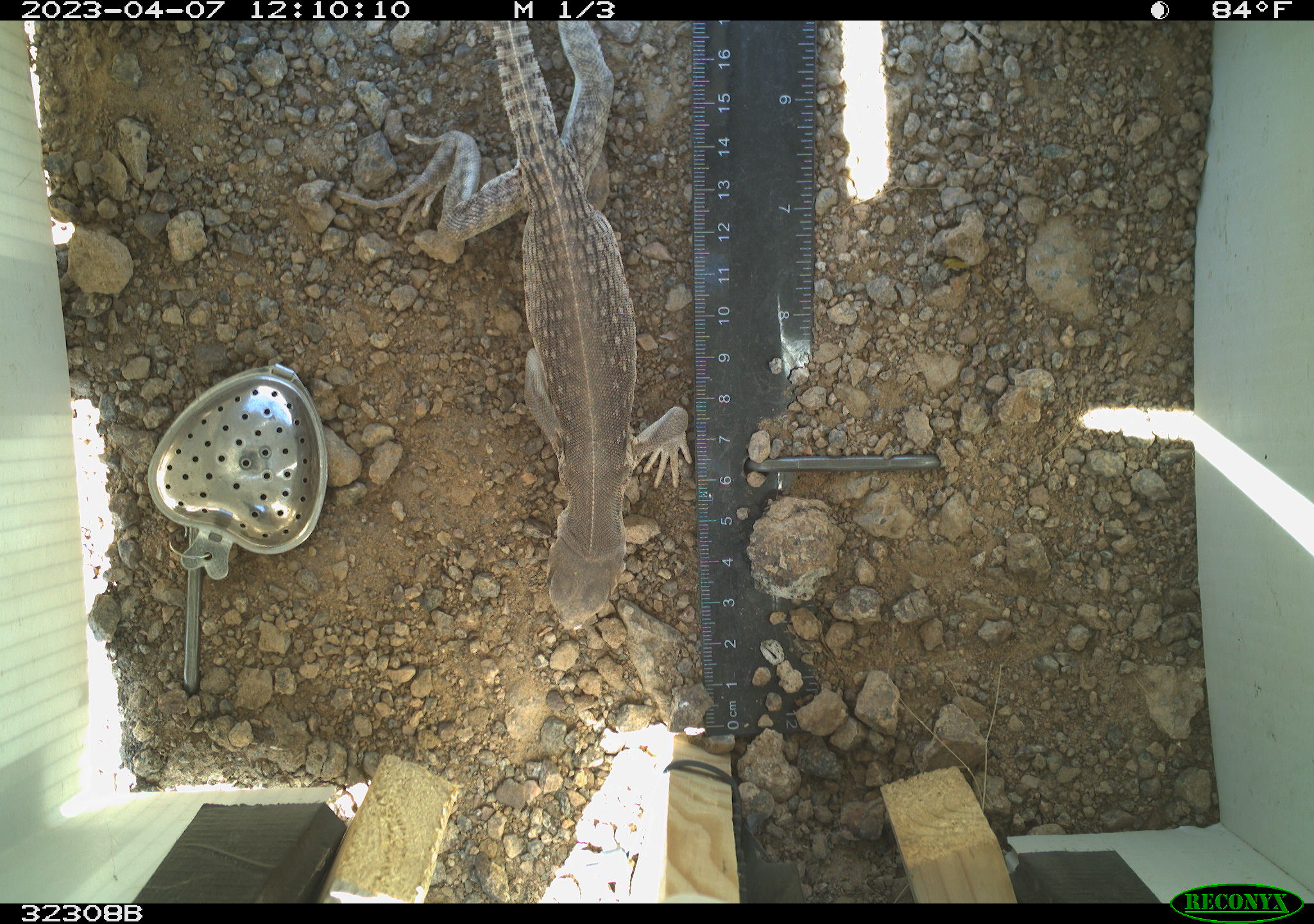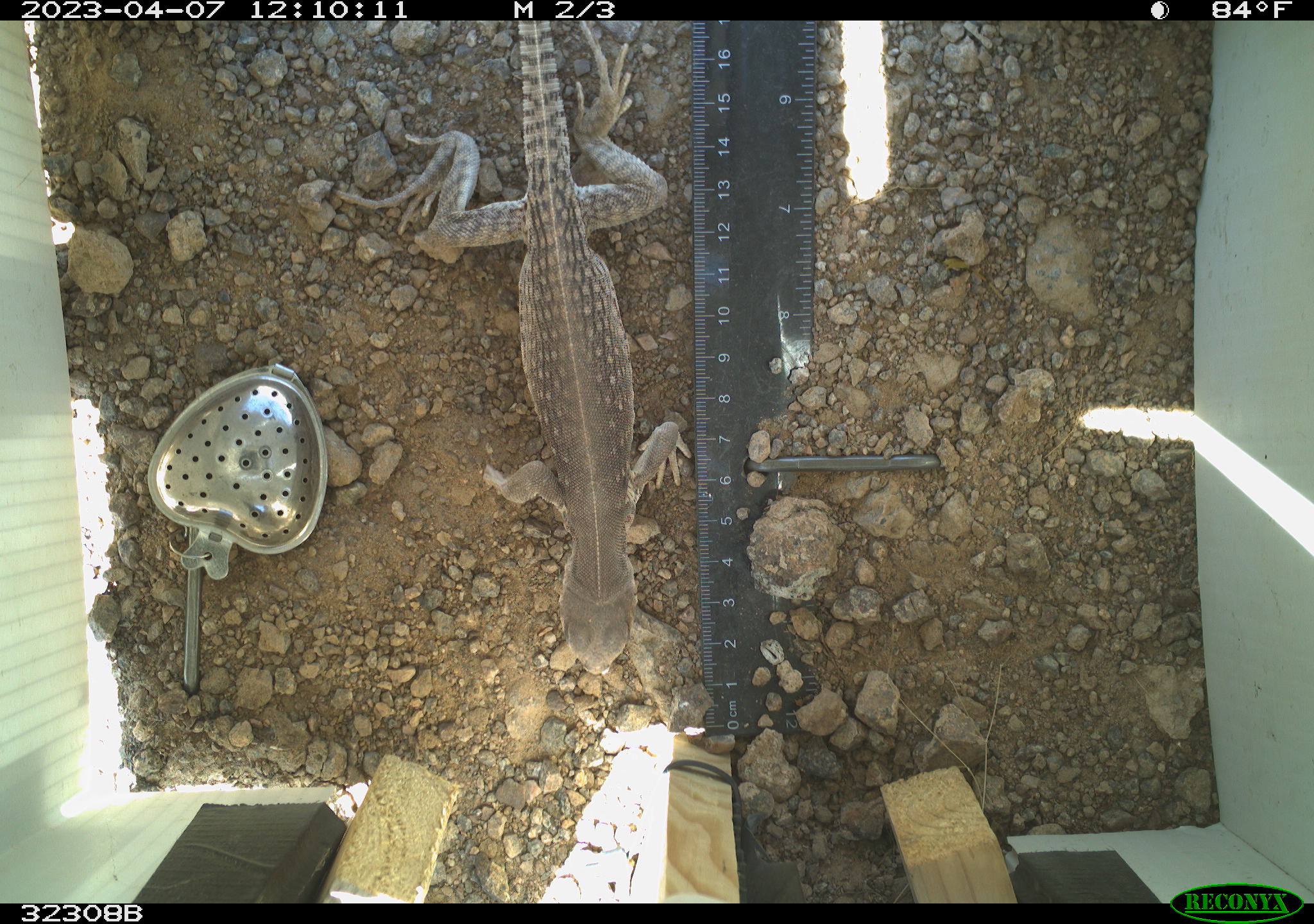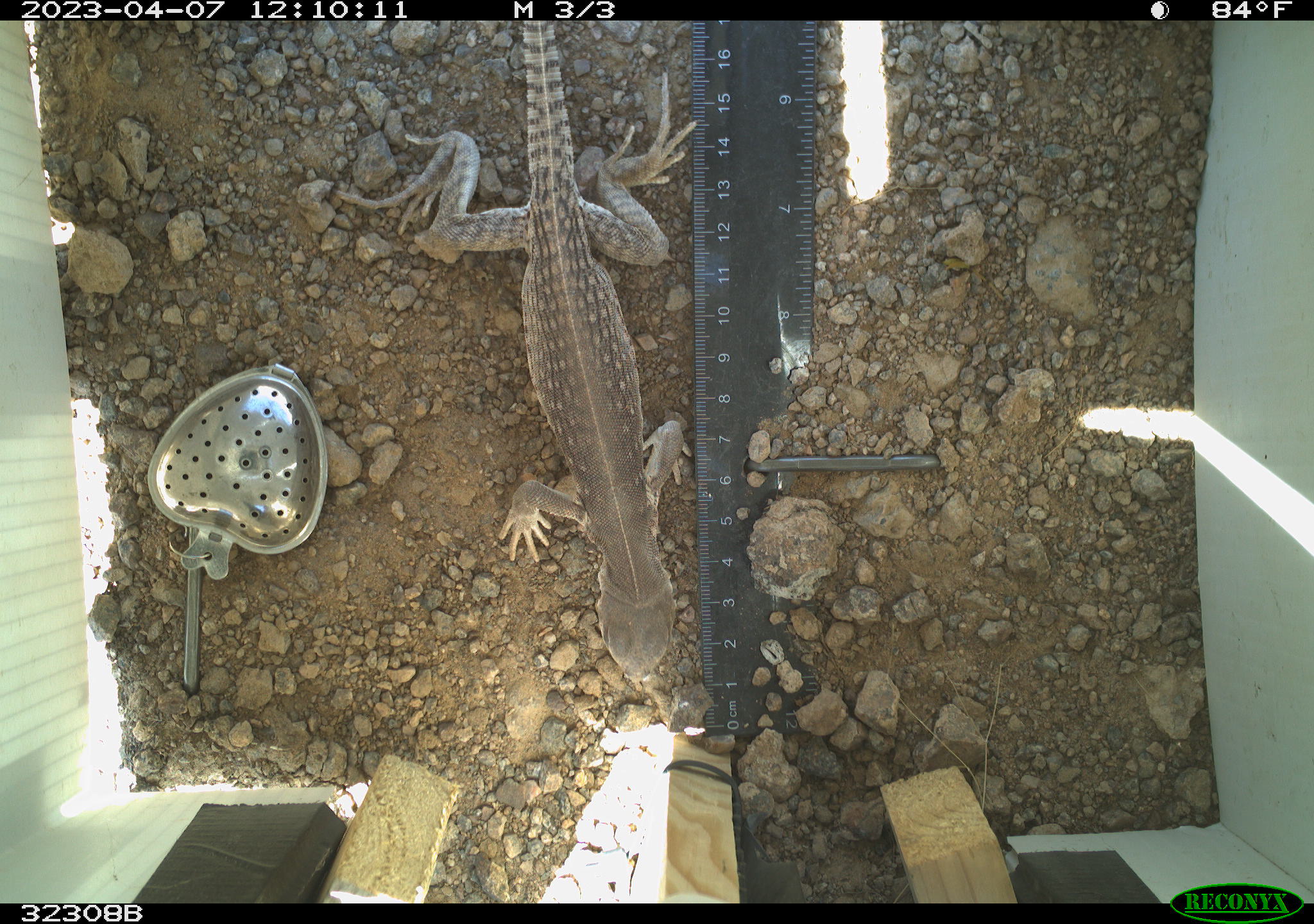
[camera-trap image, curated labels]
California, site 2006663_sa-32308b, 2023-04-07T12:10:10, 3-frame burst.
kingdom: Animalia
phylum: Chordata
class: Reptilia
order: Squamata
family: Iguanidae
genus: Dipsosaurus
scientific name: Dipsosaurus dorsalis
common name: common desert iguana